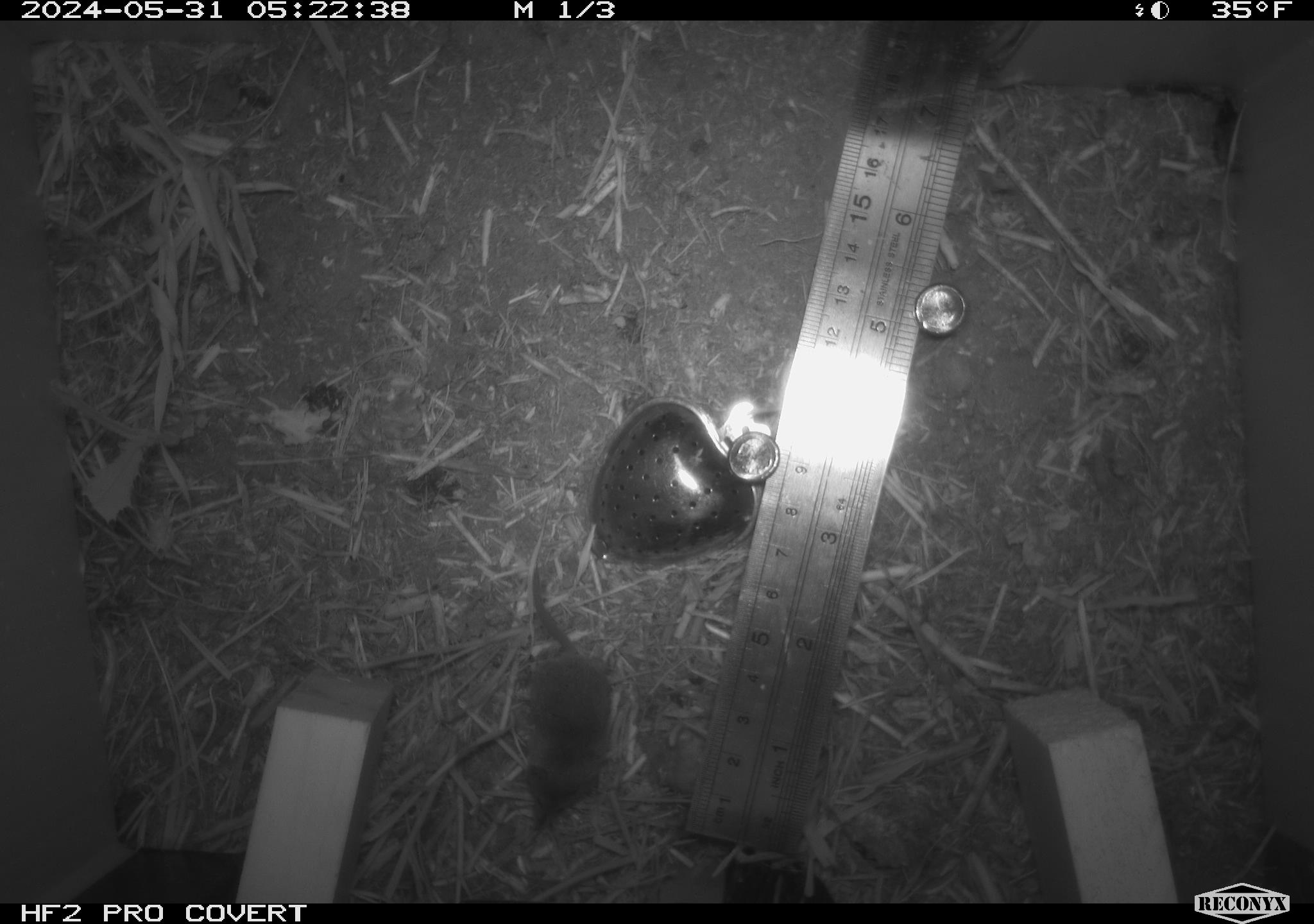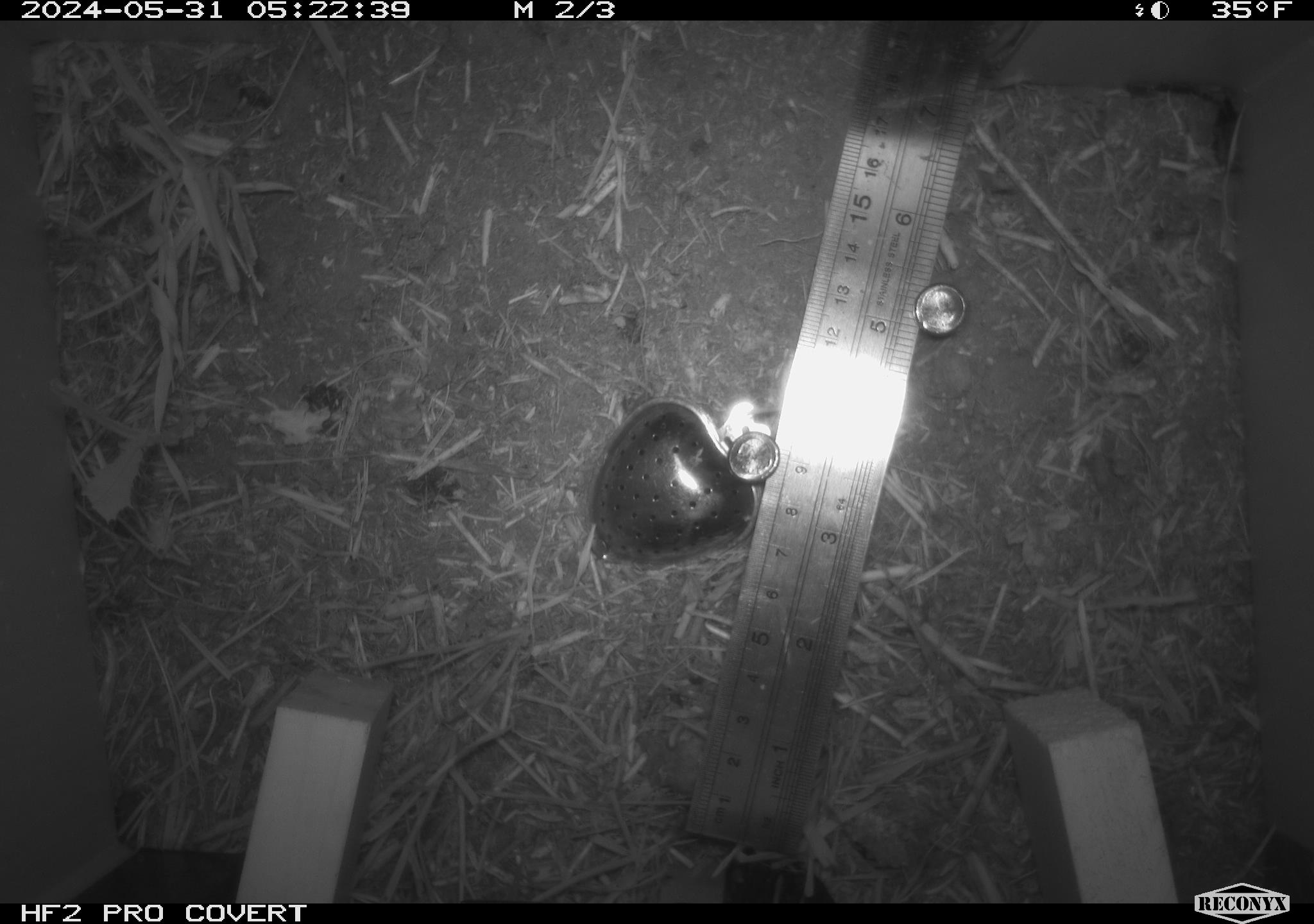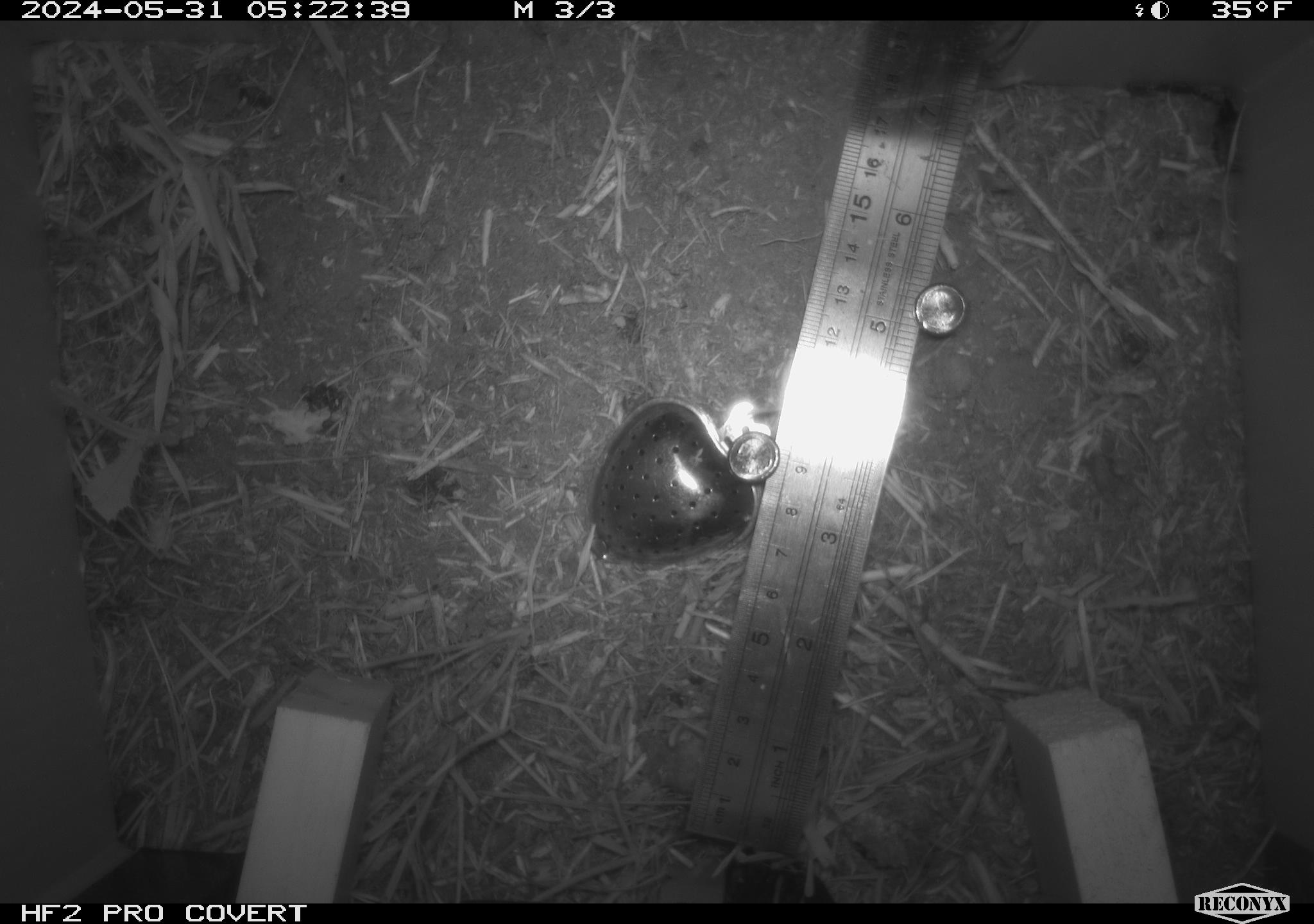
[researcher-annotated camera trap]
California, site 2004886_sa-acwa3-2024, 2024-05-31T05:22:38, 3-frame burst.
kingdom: Animalia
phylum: Chordata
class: Mammalia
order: Eulipotyphla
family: Soricidae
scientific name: Soricidae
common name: shrews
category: soricidae family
Soricidae family (shrews) (Soricidae).